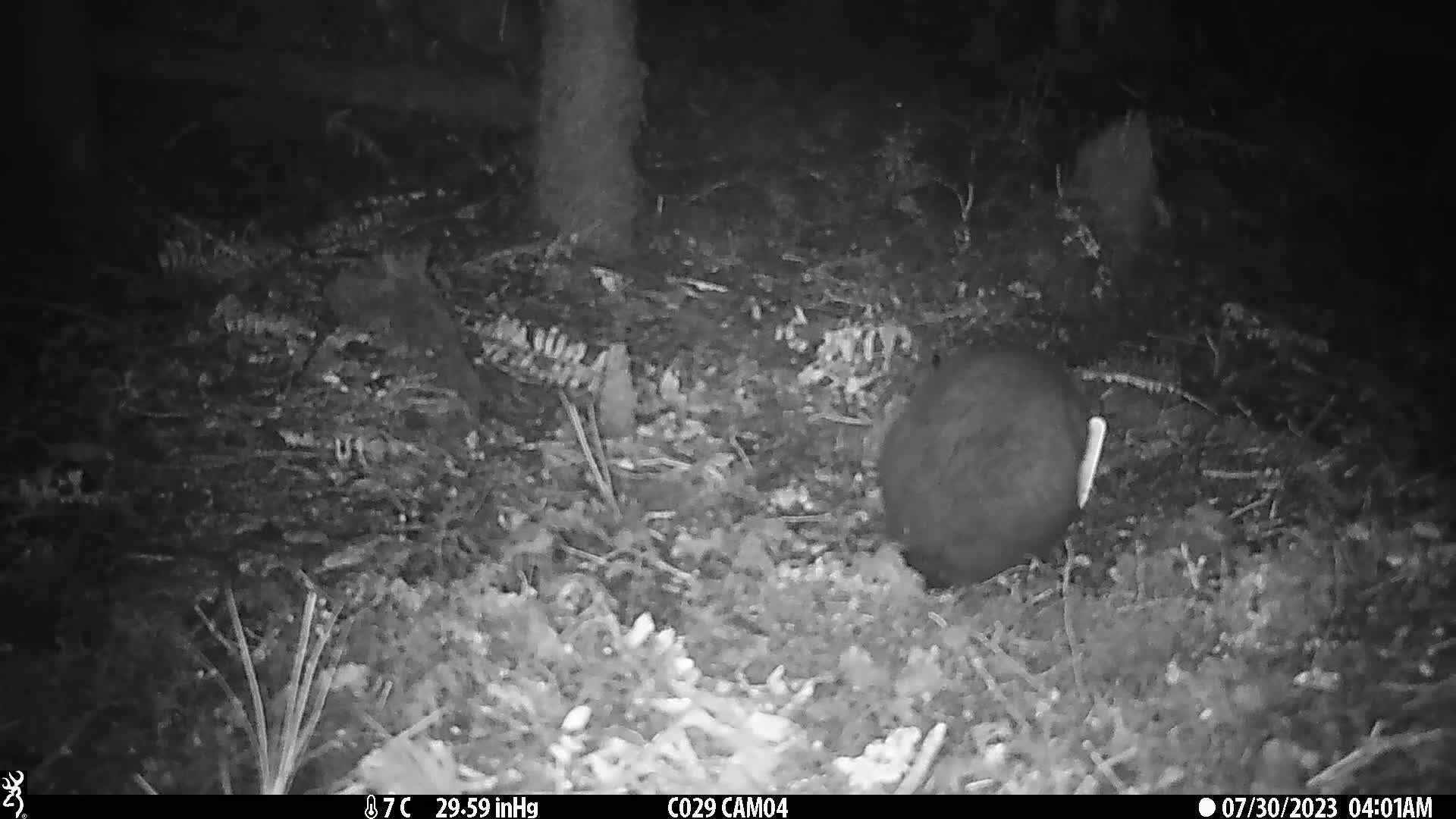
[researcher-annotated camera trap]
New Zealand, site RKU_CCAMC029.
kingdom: Animalia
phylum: Chordata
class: Mammalia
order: Diprotodontia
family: Phalangeridae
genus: Trichosurus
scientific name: Trichosurus vulpecula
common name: common brushtail possum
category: possum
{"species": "possum (common brushtail possum) (Trichosurus vulpecula)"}